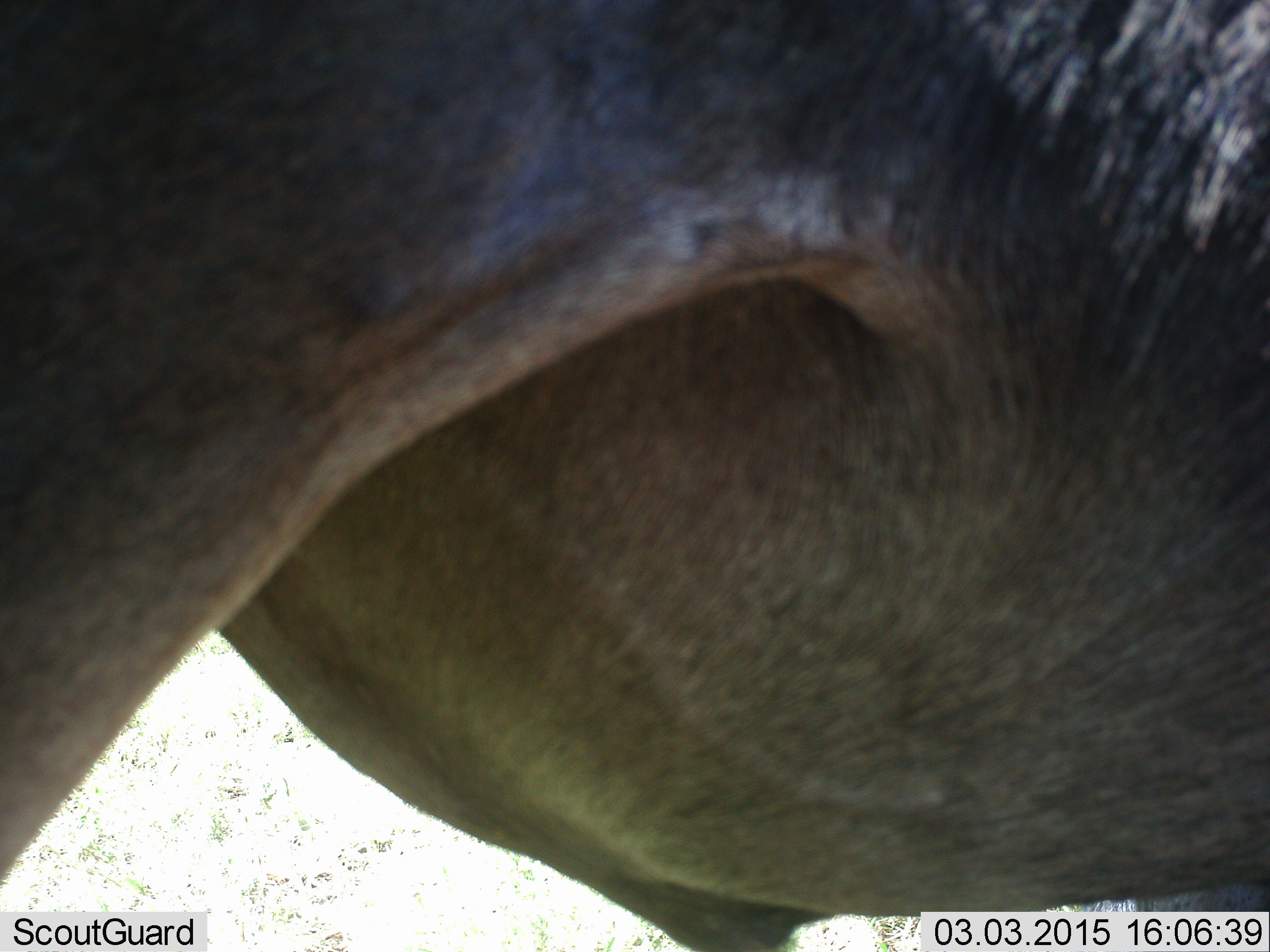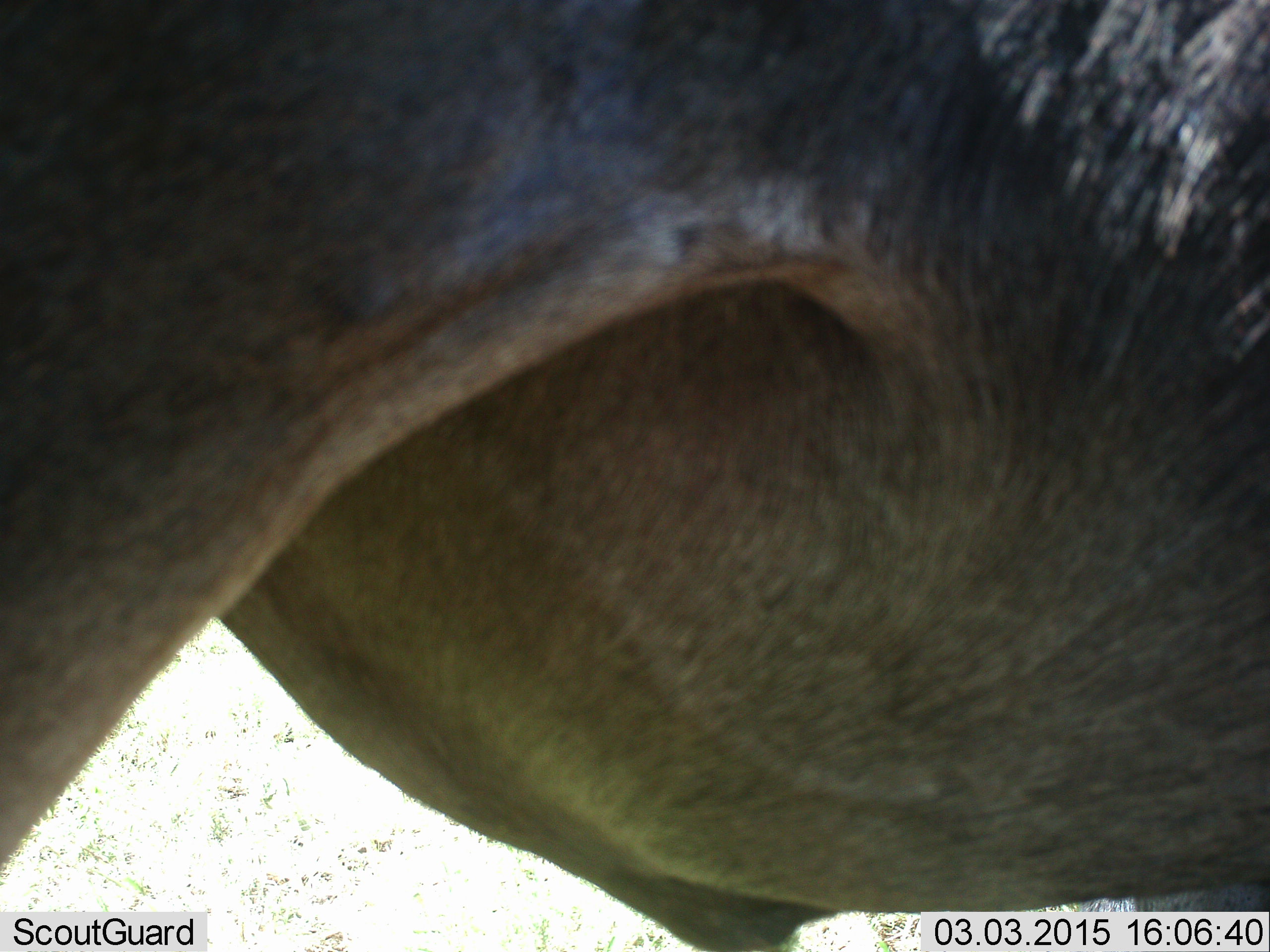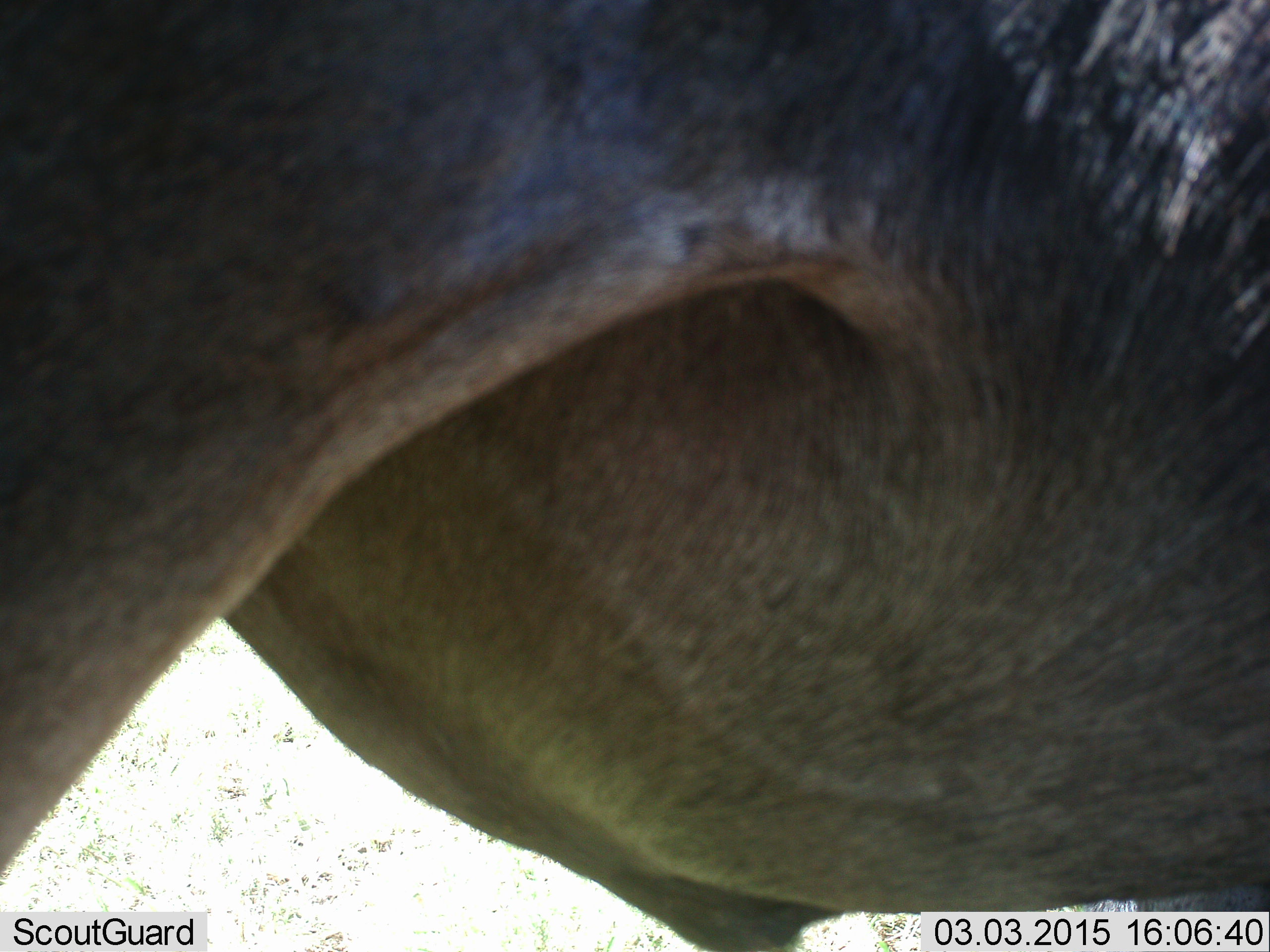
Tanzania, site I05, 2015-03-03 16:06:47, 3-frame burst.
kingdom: Animalia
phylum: Chordata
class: Mammalia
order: Artiodactyla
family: Bovidae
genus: Connochaetes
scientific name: Connochaetes taurinus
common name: blue wildebeest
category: wildebeest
Wildebeest (blue wildebeest) (Connochaetes taurinus), count 1. Behavior (volunteer vote fractions): standing 100%, resting 0%, moving 0%, interacting 0%. Young present (vote fraction): 0%. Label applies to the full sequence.